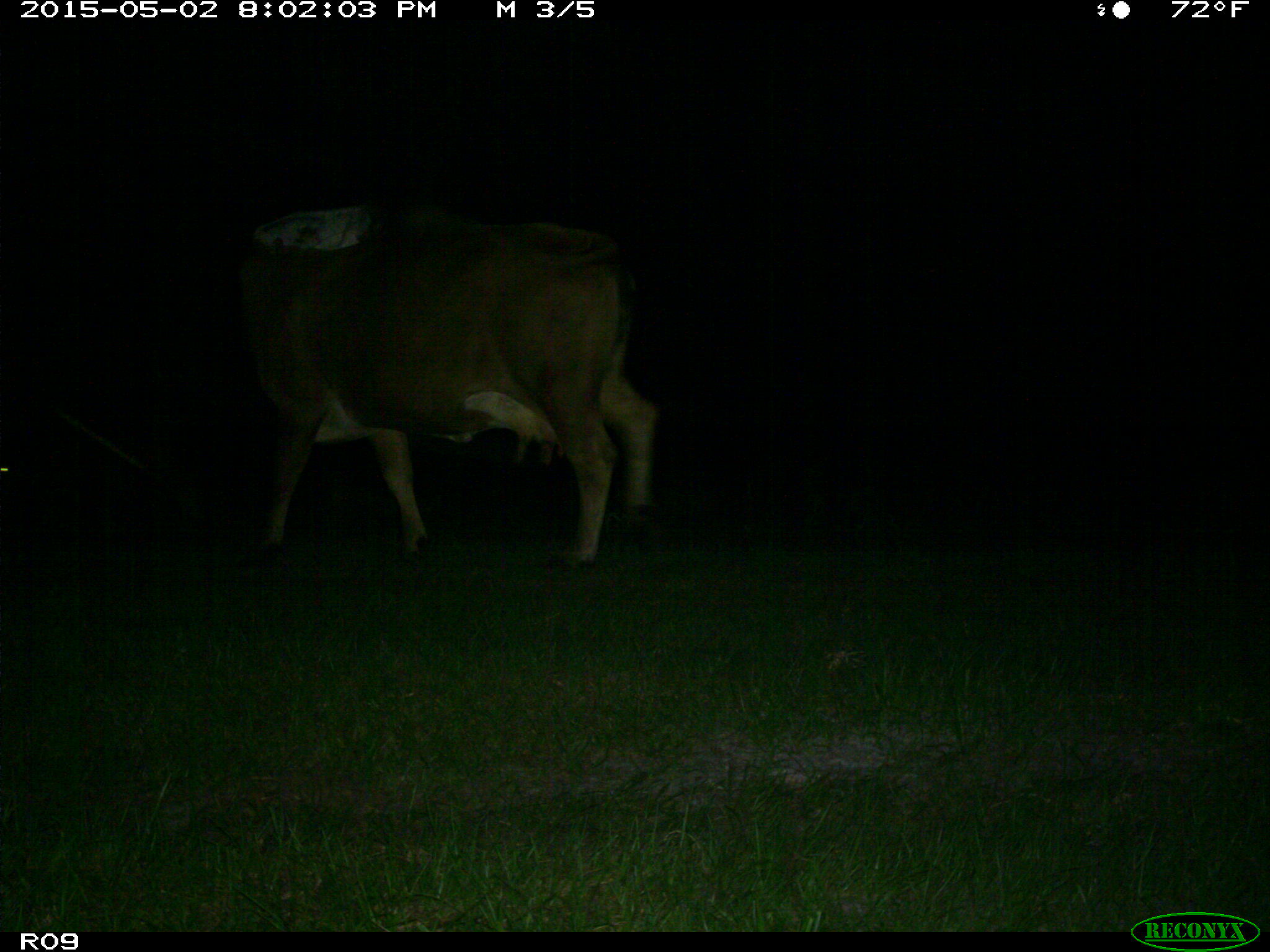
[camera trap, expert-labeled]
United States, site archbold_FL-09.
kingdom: Animalia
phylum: Chordata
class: Mammalia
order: Artiodactyla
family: Bovidae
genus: Bos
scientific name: Bos taurus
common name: domestic cow